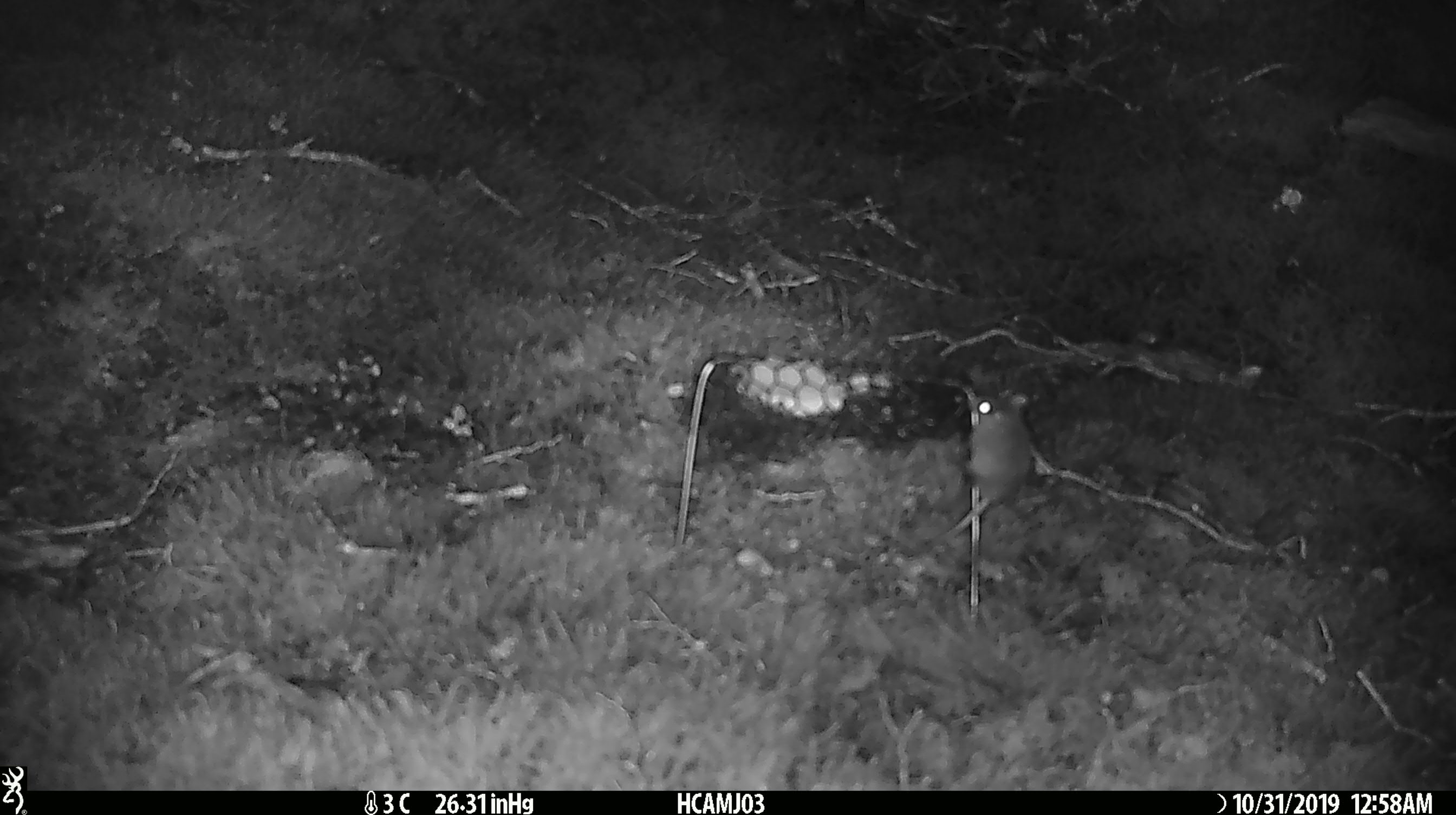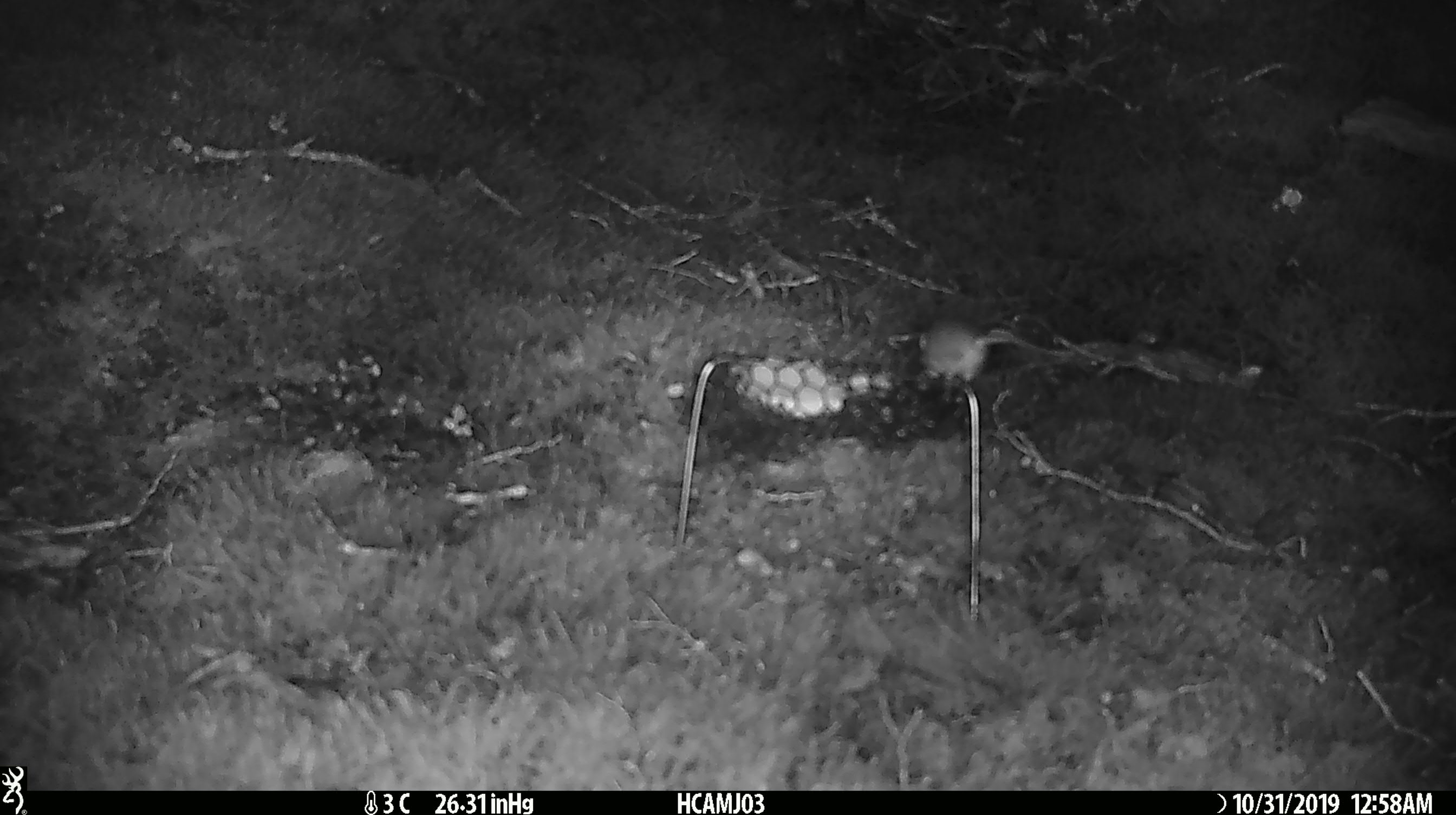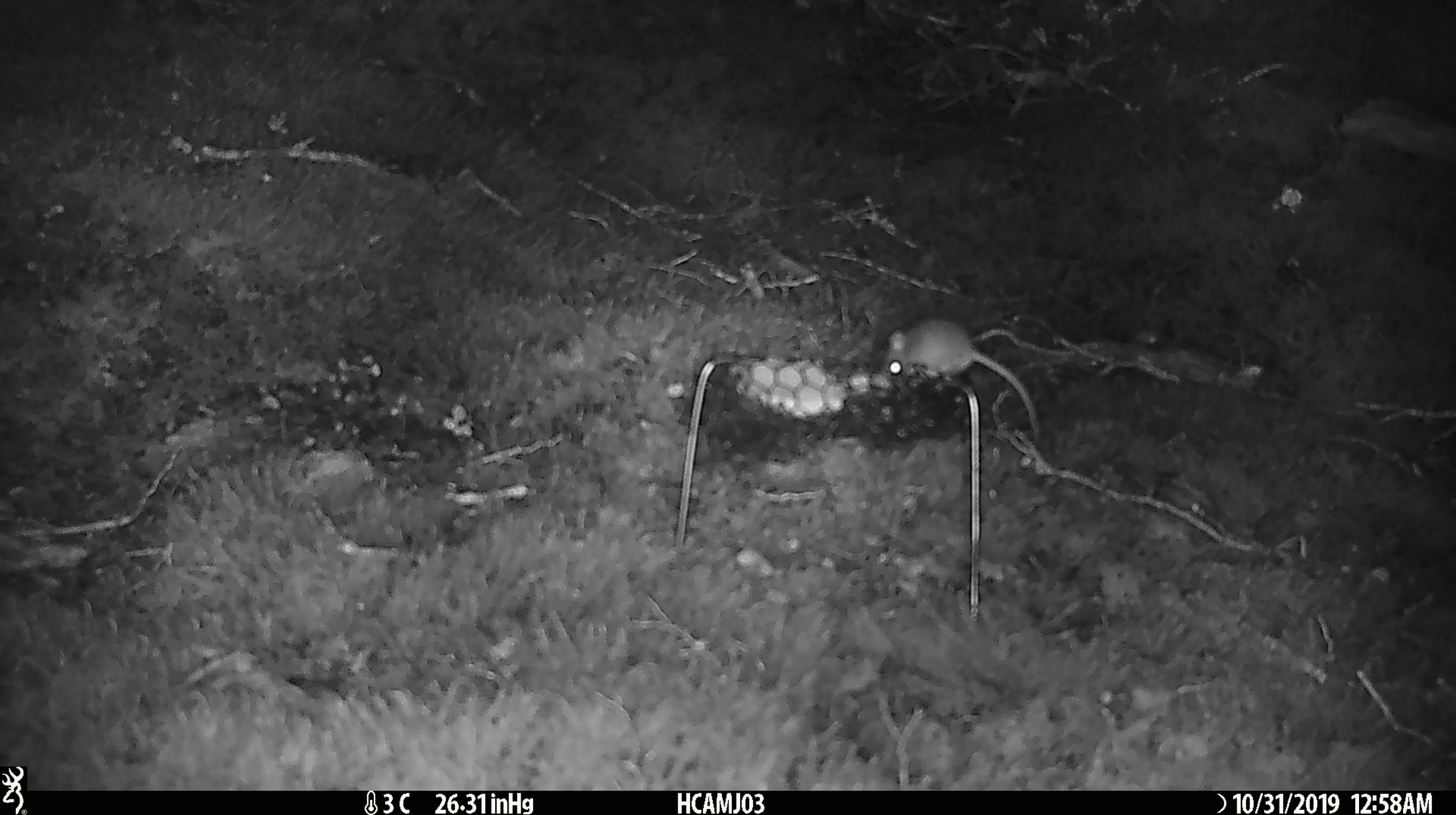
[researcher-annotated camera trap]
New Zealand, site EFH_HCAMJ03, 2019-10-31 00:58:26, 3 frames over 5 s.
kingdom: Animalia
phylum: Chordata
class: Mammalia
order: Rodentia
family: Muridae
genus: Mus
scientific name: Mus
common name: mouse